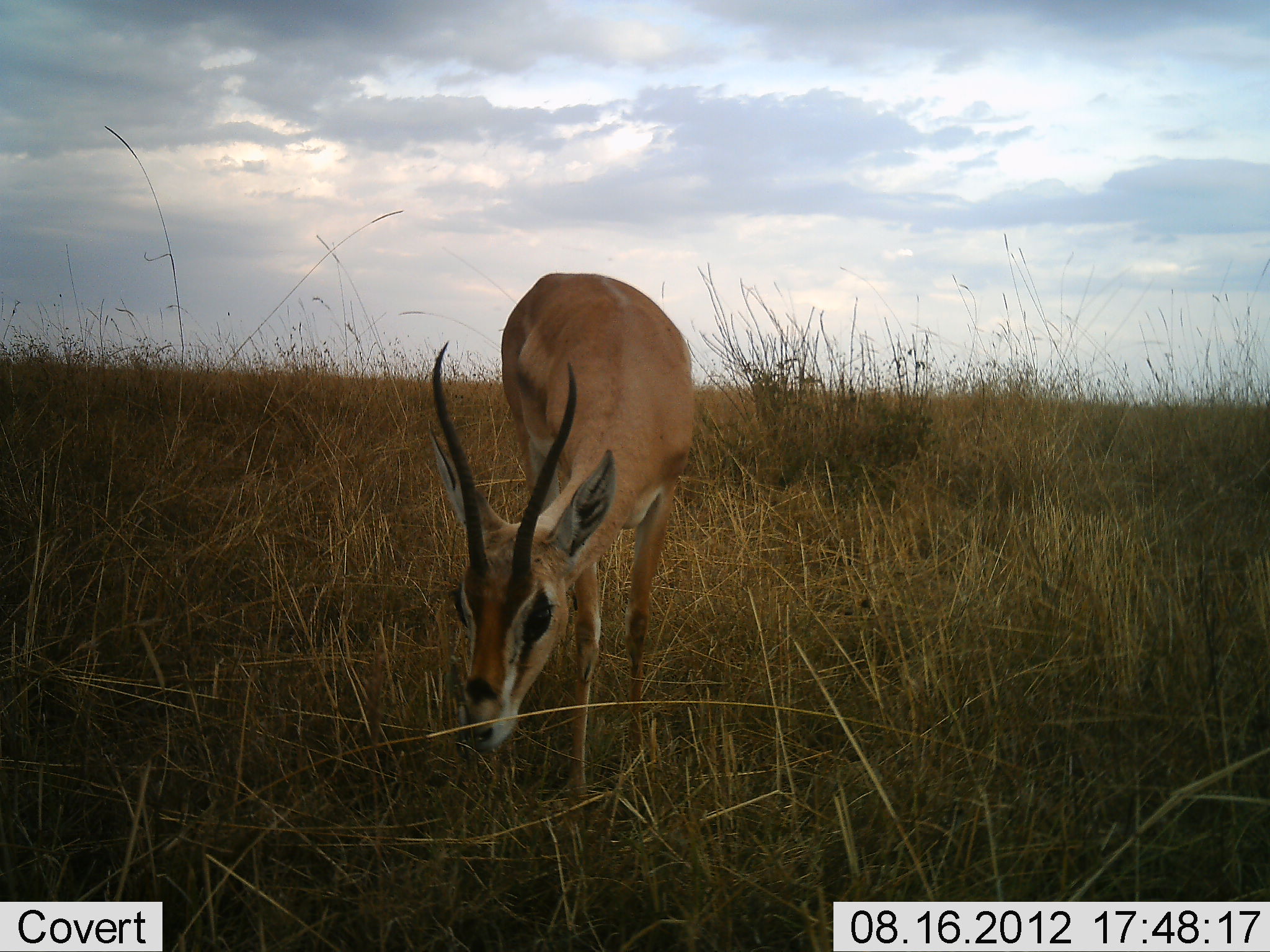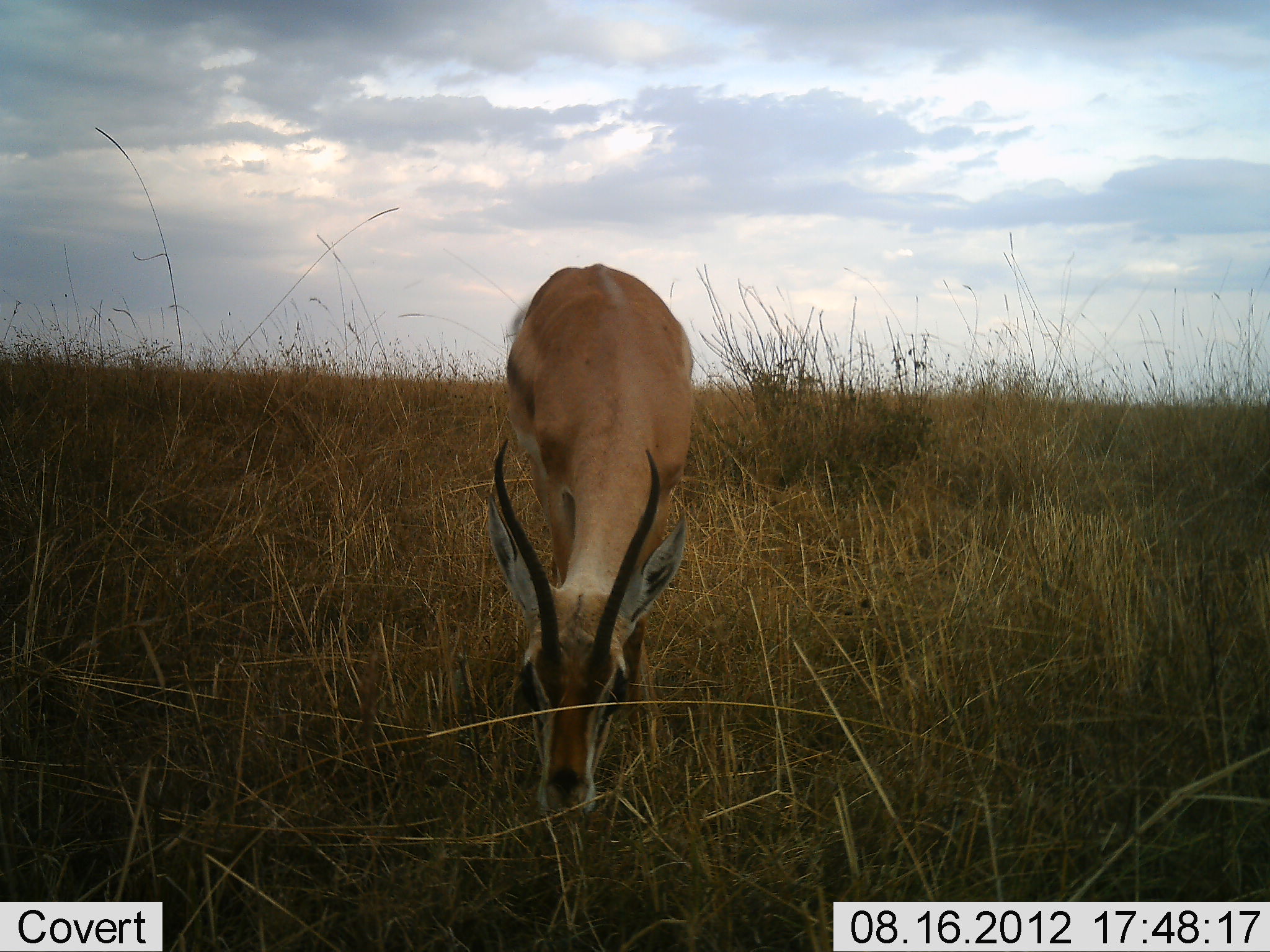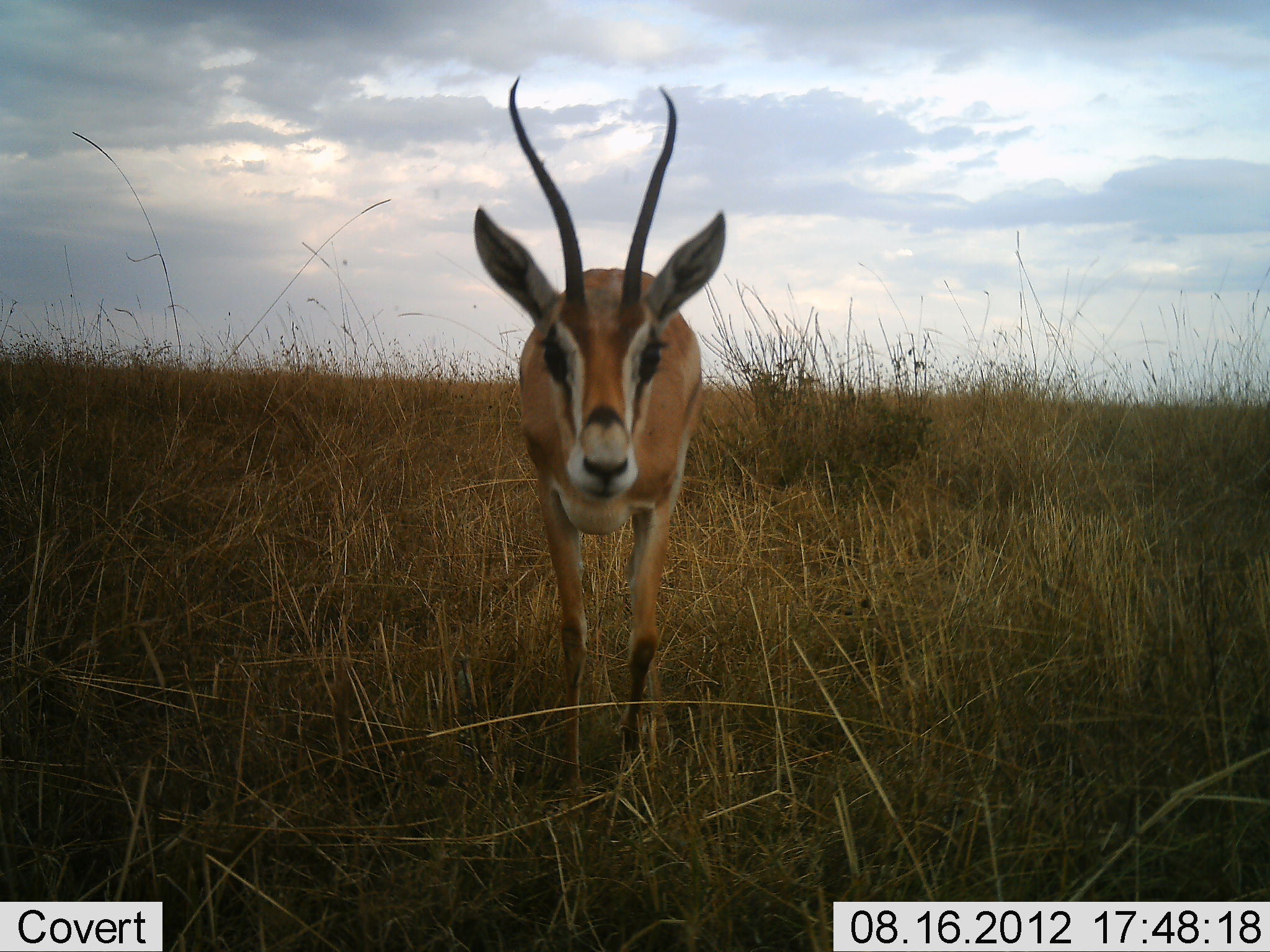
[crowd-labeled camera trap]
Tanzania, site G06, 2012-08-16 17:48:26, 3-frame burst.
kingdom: Animalia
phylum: Chordata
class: Mammalia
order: Artiodactyla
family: Bovidae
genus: Nanger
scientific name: Nanger granti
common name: grant's gazelle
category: gazellegrants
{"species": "gazellegrants (grant's gazelle) (Nanger granti)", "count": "1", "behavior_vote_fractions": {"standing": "40%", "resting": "0%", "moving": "10%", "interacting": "0%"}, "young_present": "0%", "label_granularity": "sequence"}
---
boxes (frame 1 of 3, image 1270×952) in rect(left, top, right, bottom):
animal: rect(427, 274, 692, 837)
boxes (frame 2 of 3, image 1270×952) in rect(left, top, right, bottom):
animal: rect(477, 263, 694, 823)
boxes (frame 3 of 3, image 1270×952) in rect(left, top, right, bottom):
animal: rect(470, 70, 731, 857)